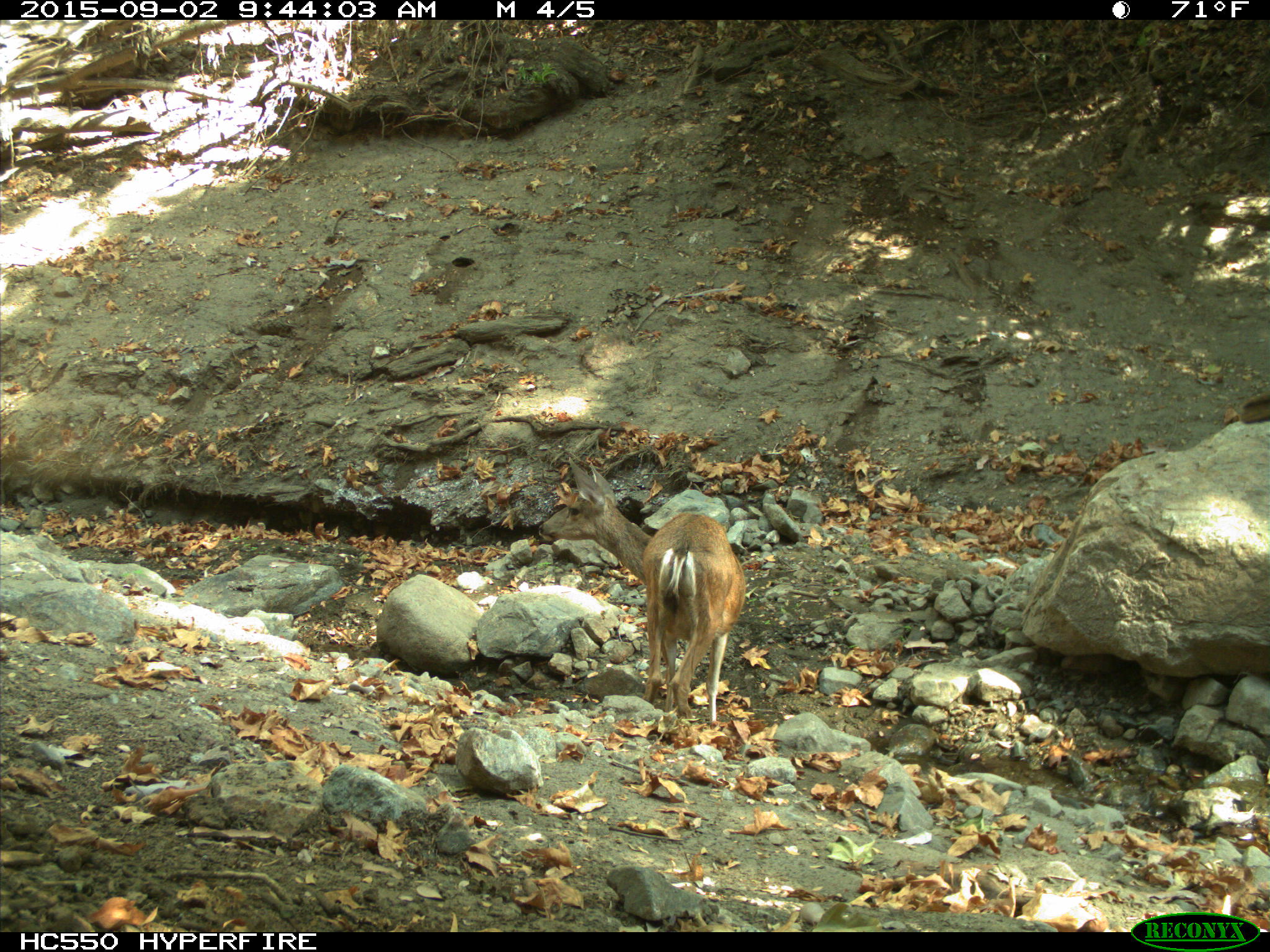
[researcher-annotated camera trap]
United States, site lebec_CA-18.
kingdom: Animalia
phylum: Chordata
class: Mammalia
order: Artiodactyla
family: Cervidae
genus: Odocoileus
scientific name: Odocoileus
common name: deer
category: unidentified deer